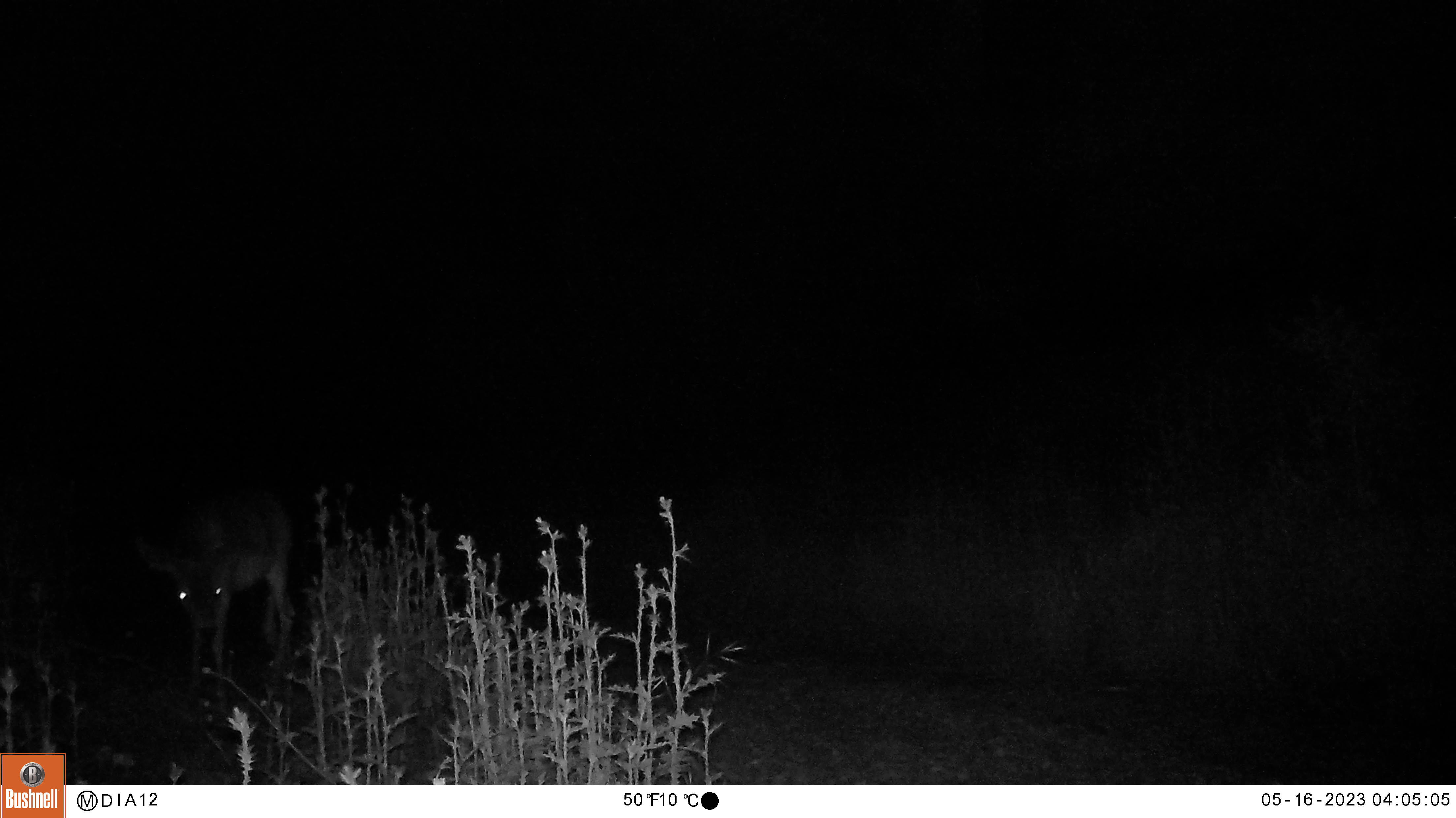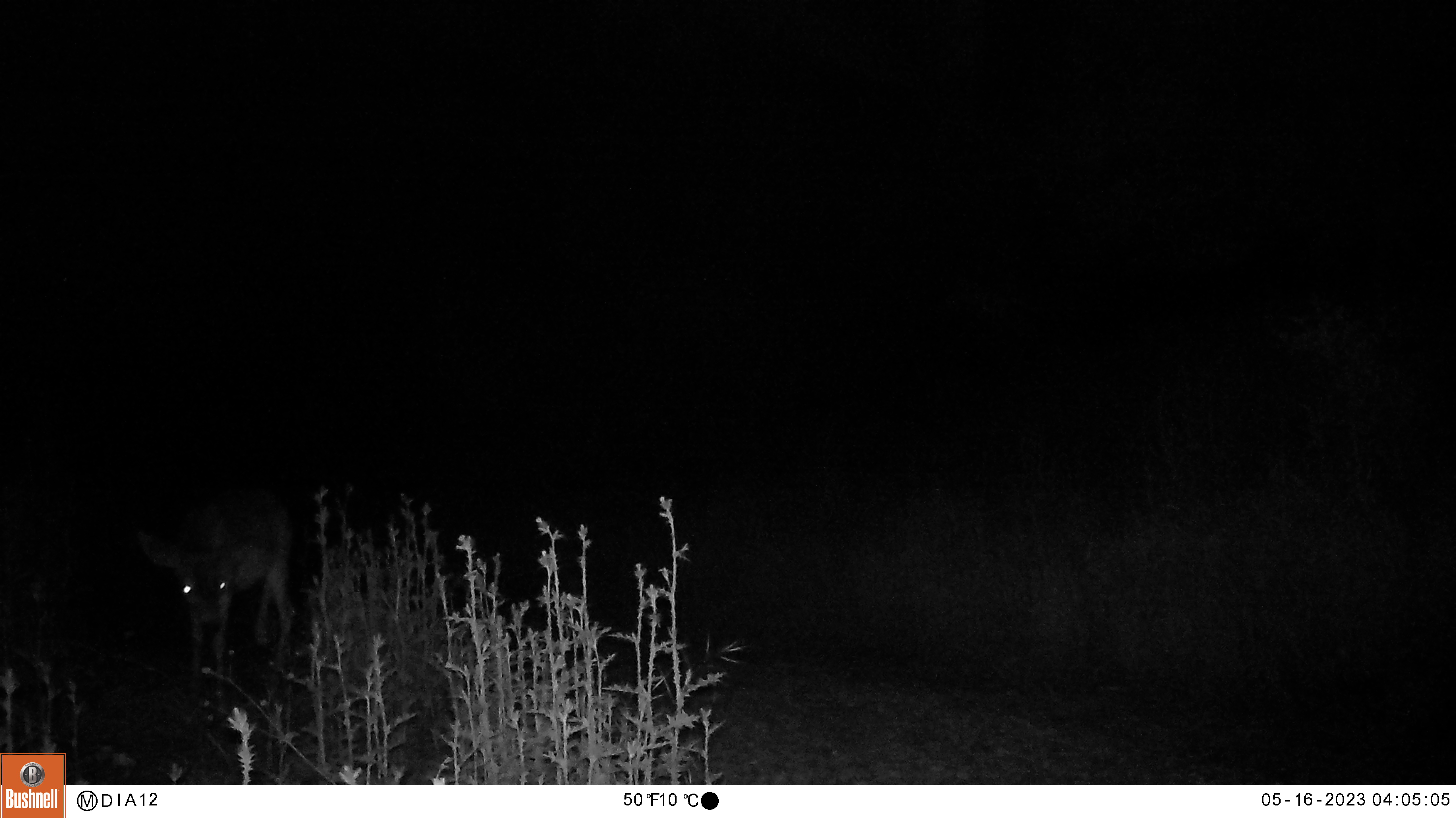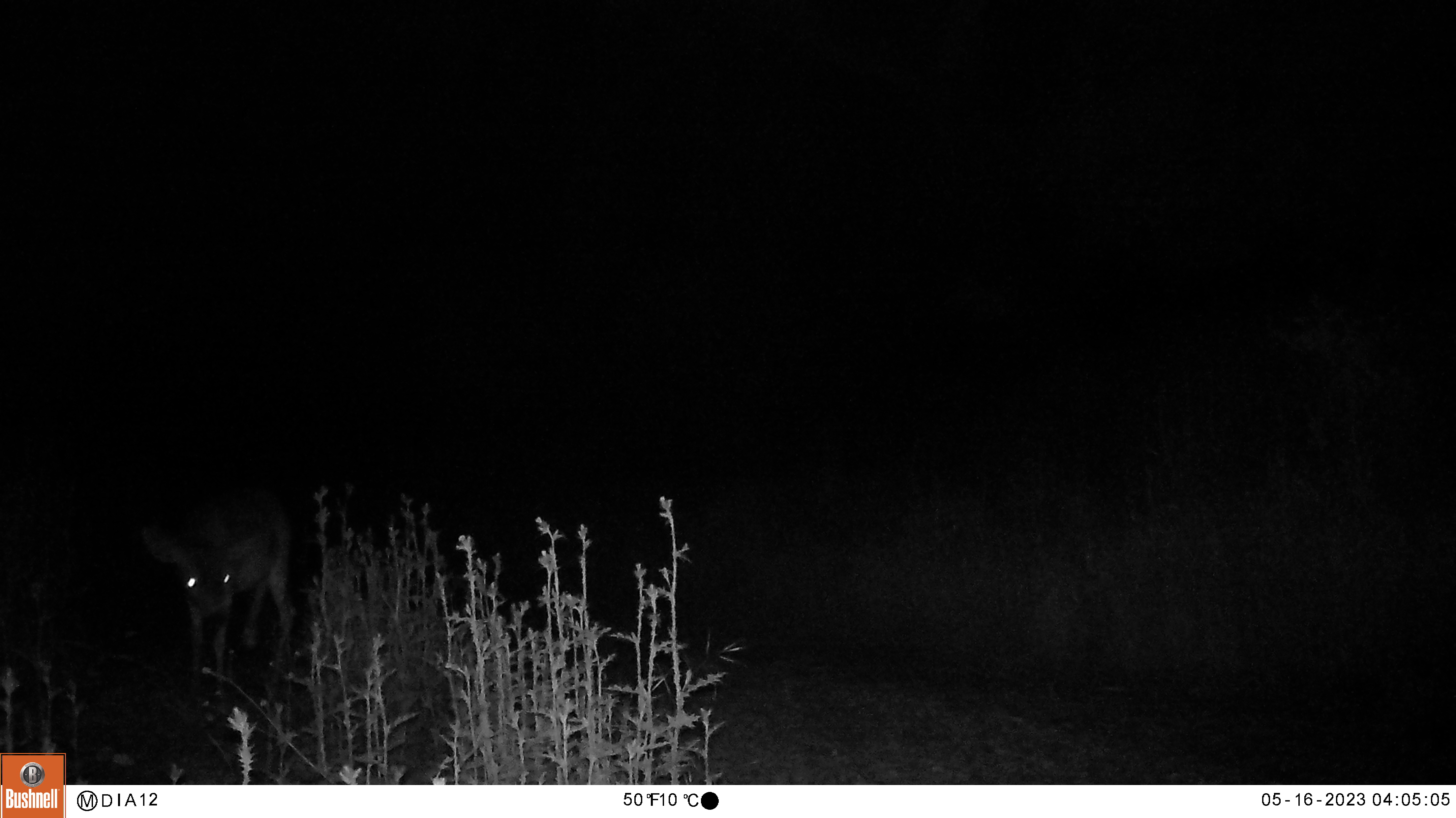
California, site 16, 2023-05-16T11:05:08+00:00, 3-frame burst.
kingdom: Animalia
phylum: Chordata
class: Mammalia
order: Artiodactyla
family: Cervidae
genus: Odocoileus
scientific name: Odocoileus hemionus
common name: mule deer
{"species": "mule deer (Odocoileus hemionus)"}